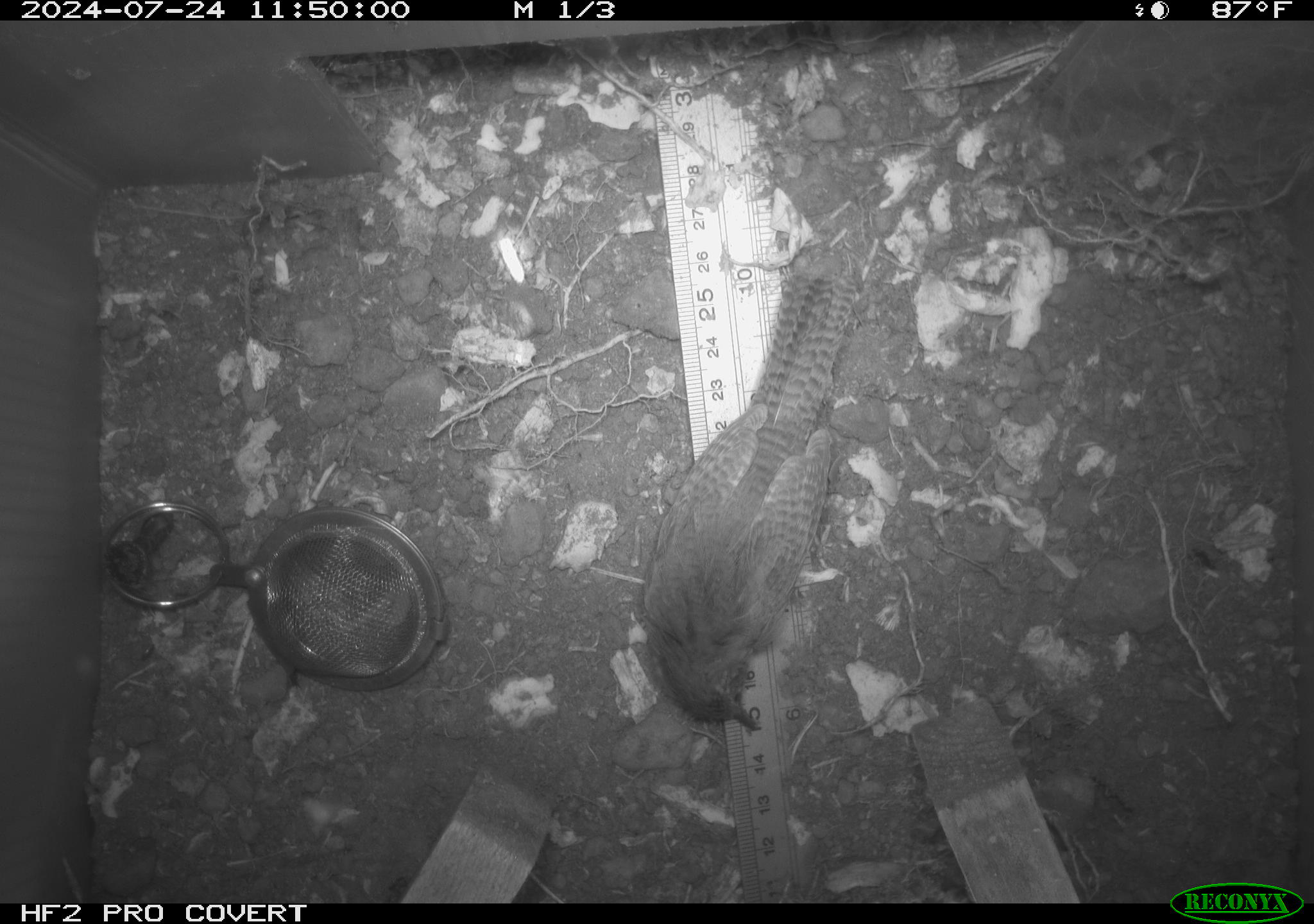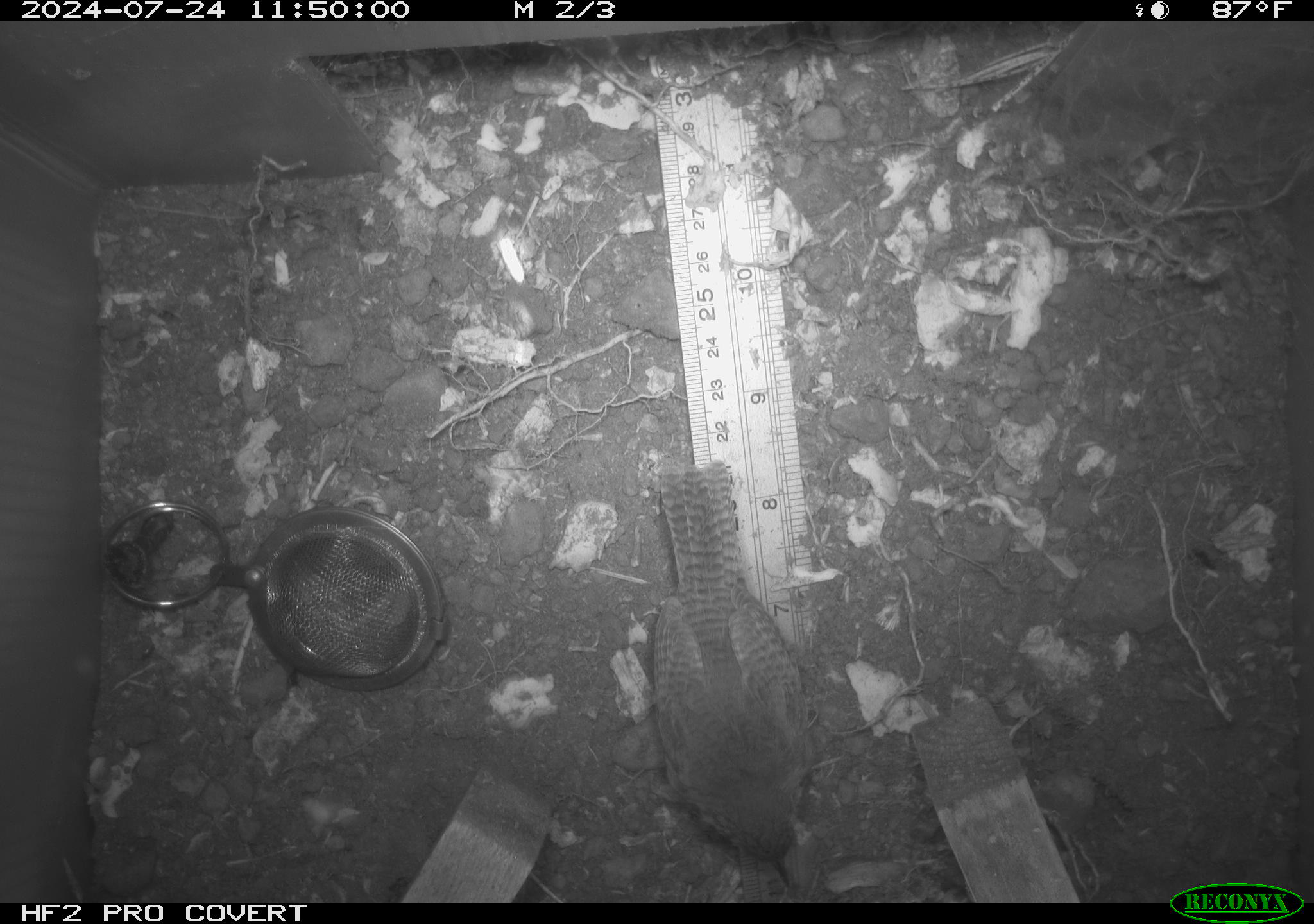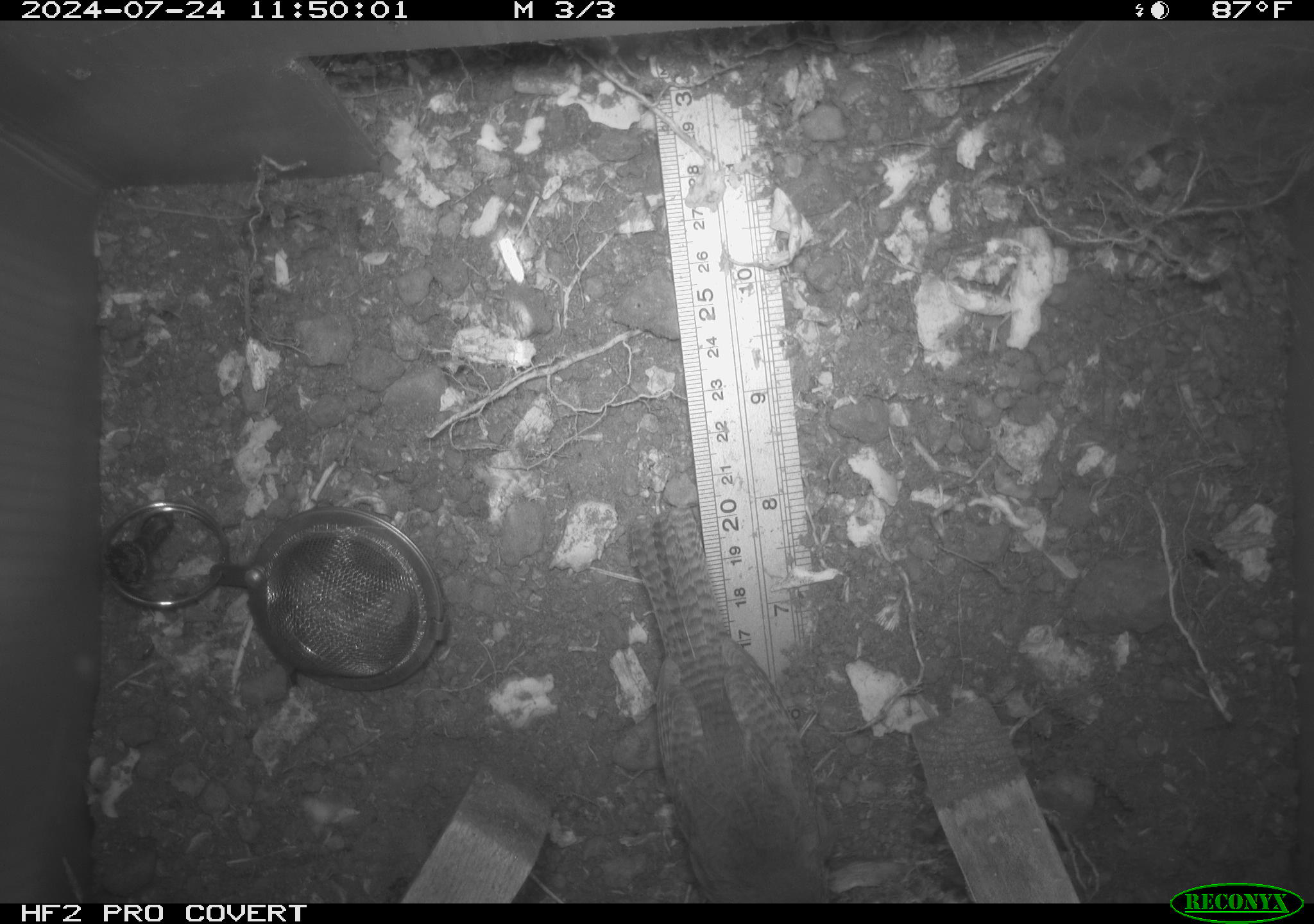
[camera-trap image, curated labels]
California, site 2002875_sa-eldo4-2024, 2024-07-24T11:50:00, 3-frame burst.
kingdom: Animalia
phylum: Chordata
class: Aves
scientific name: Aves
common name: bird